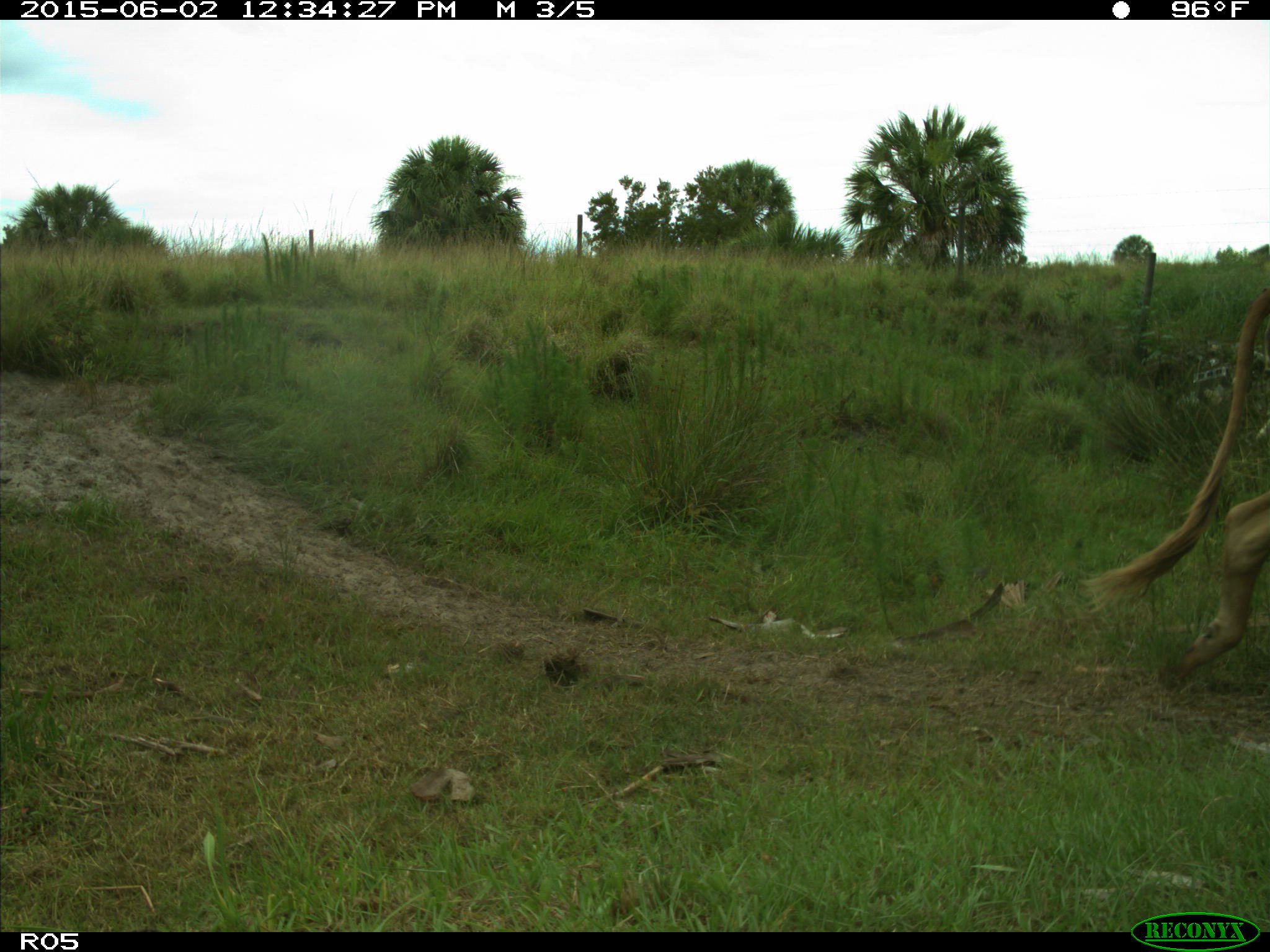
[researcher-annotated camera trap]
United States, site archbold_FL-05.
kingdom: Animalia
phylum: Chordata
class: Mammalia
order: Artiodactyla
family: Bovidae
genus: Bos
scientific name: Bos taurus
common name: domestic cow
Bos taurus (domestic cow).